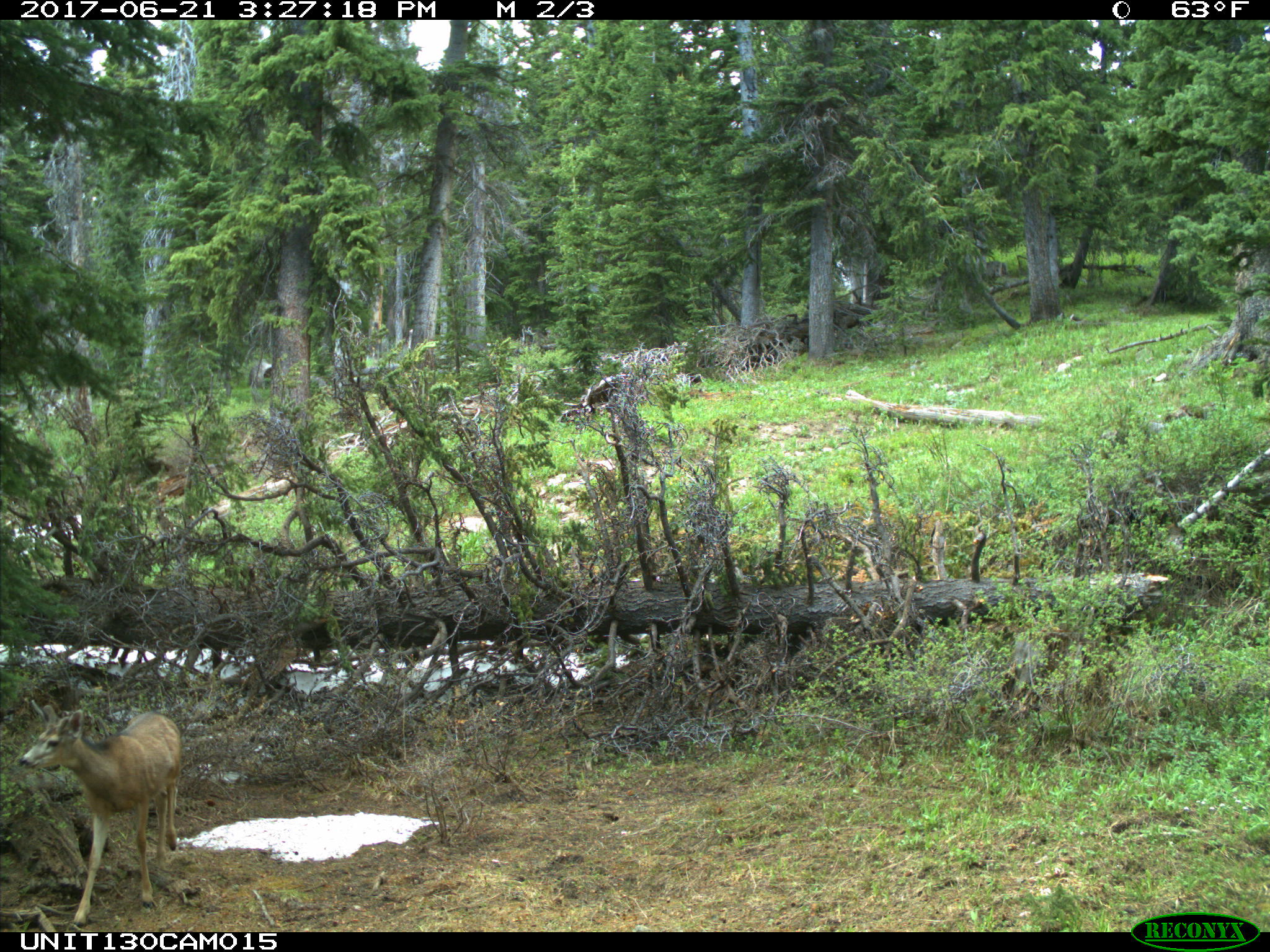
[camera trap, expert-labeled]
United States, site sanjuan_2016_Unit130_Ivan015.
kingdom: Animalia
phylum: Chordata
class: Mammalia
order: Artiodactyla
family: Cervidae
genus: Odocoileus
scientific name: Odocoileus hemionus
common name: mule deer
Odocoileus hemionus (mule deer).